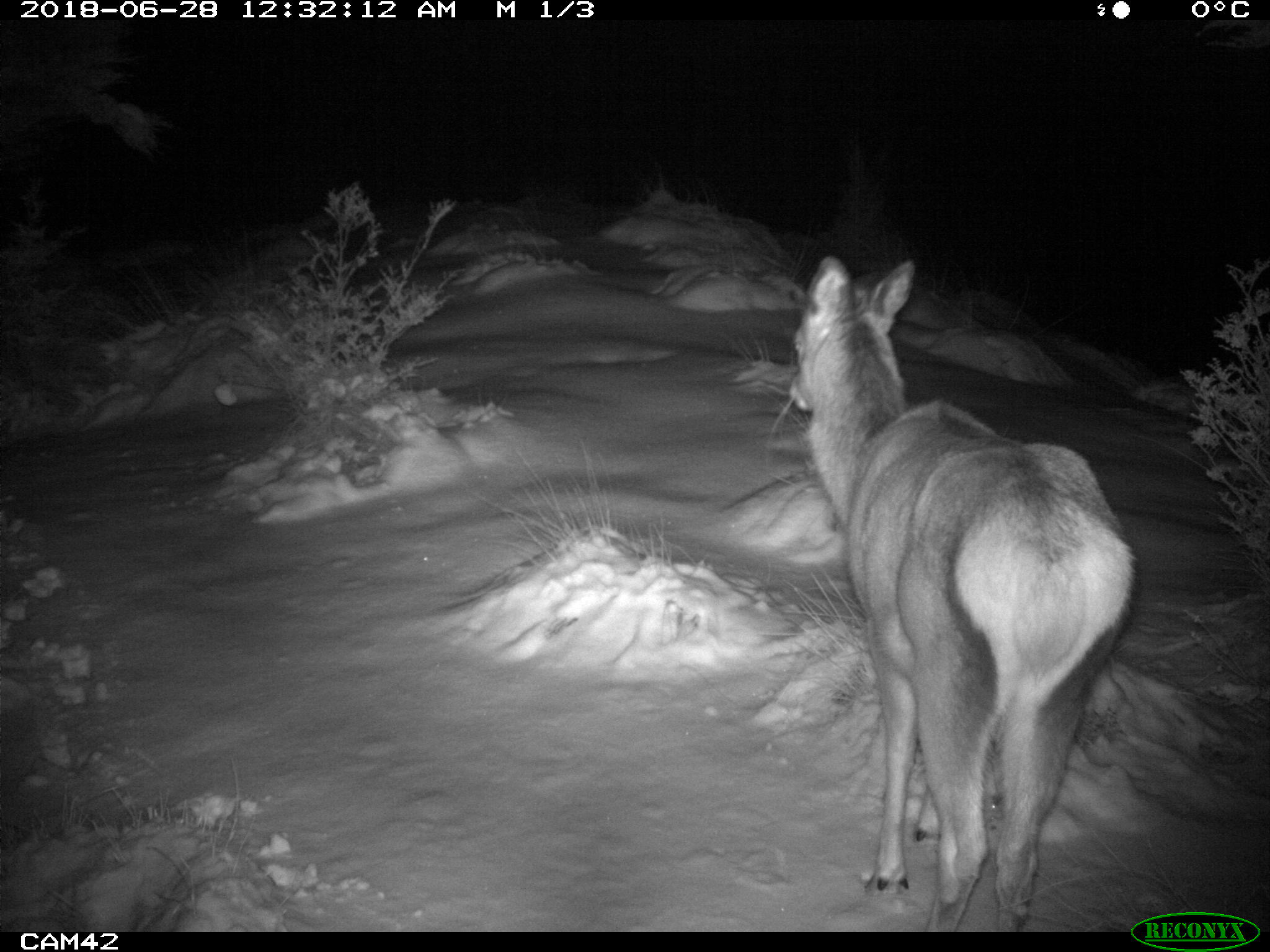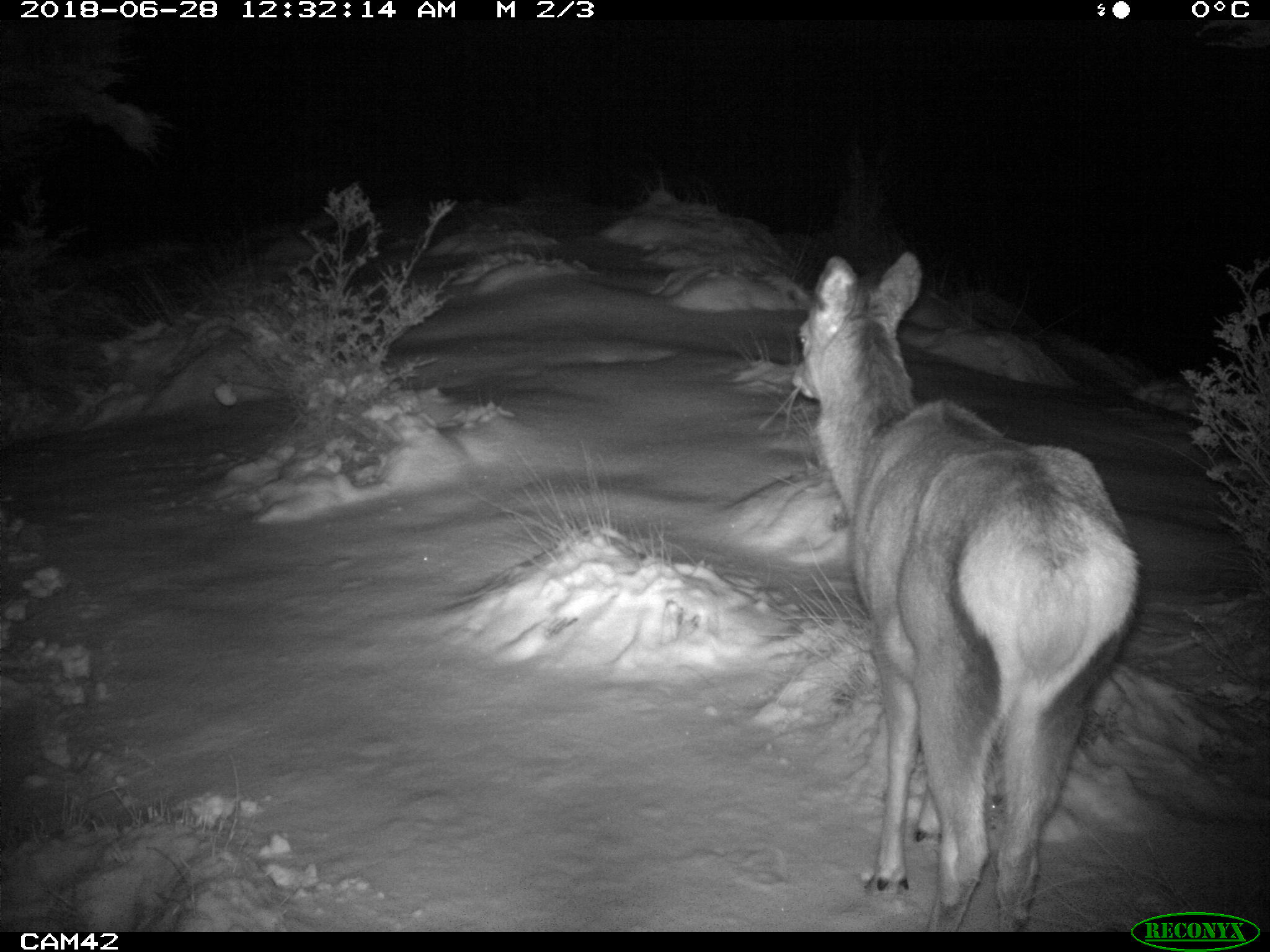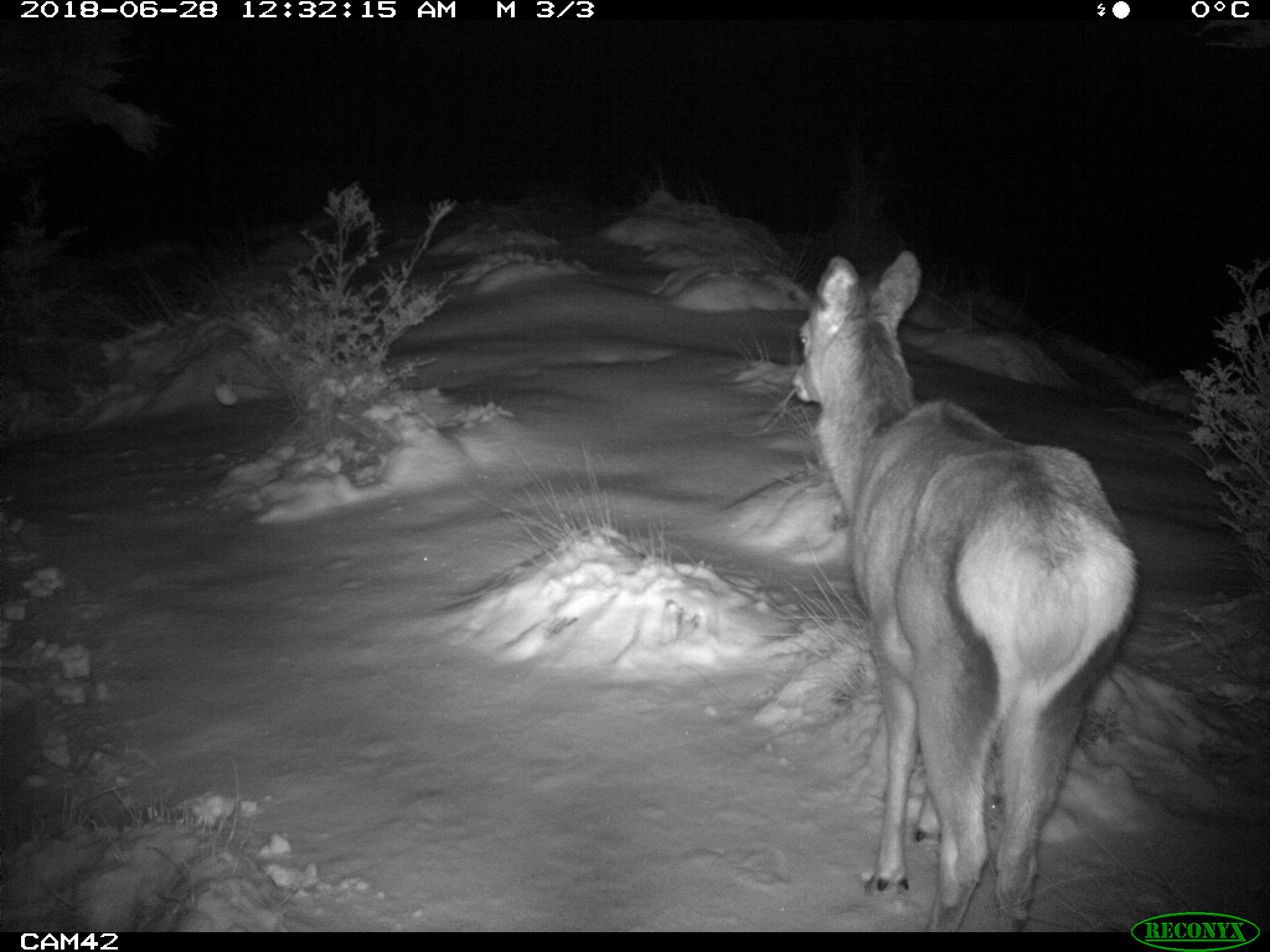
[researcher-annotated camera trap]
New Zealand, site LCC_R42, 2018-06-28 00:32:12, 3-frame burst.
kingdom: Animalia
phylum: Chordata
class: Mammalia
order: Artiodactyla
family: Cervidae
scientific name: Cervidae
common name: deer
Deer (Cervidae).